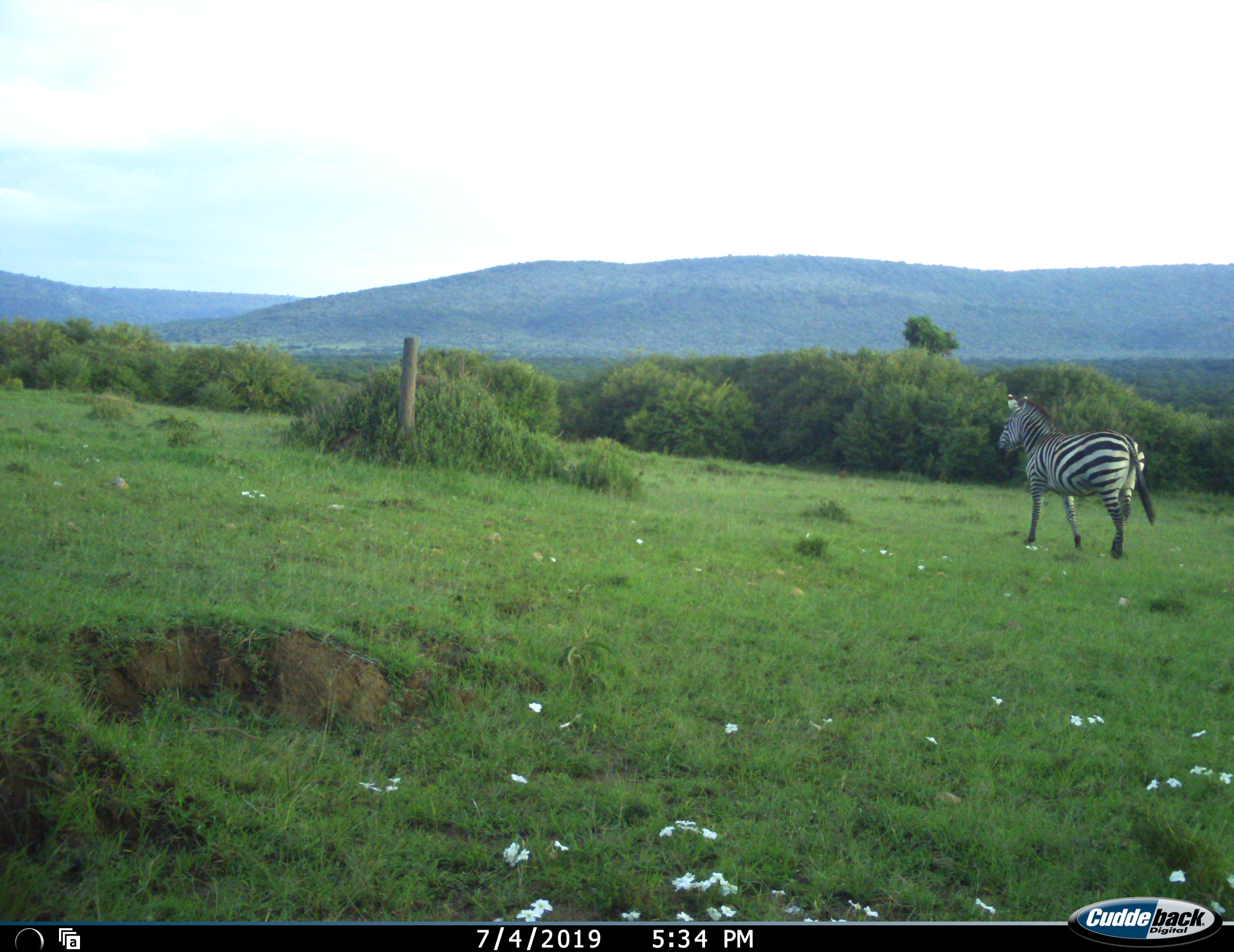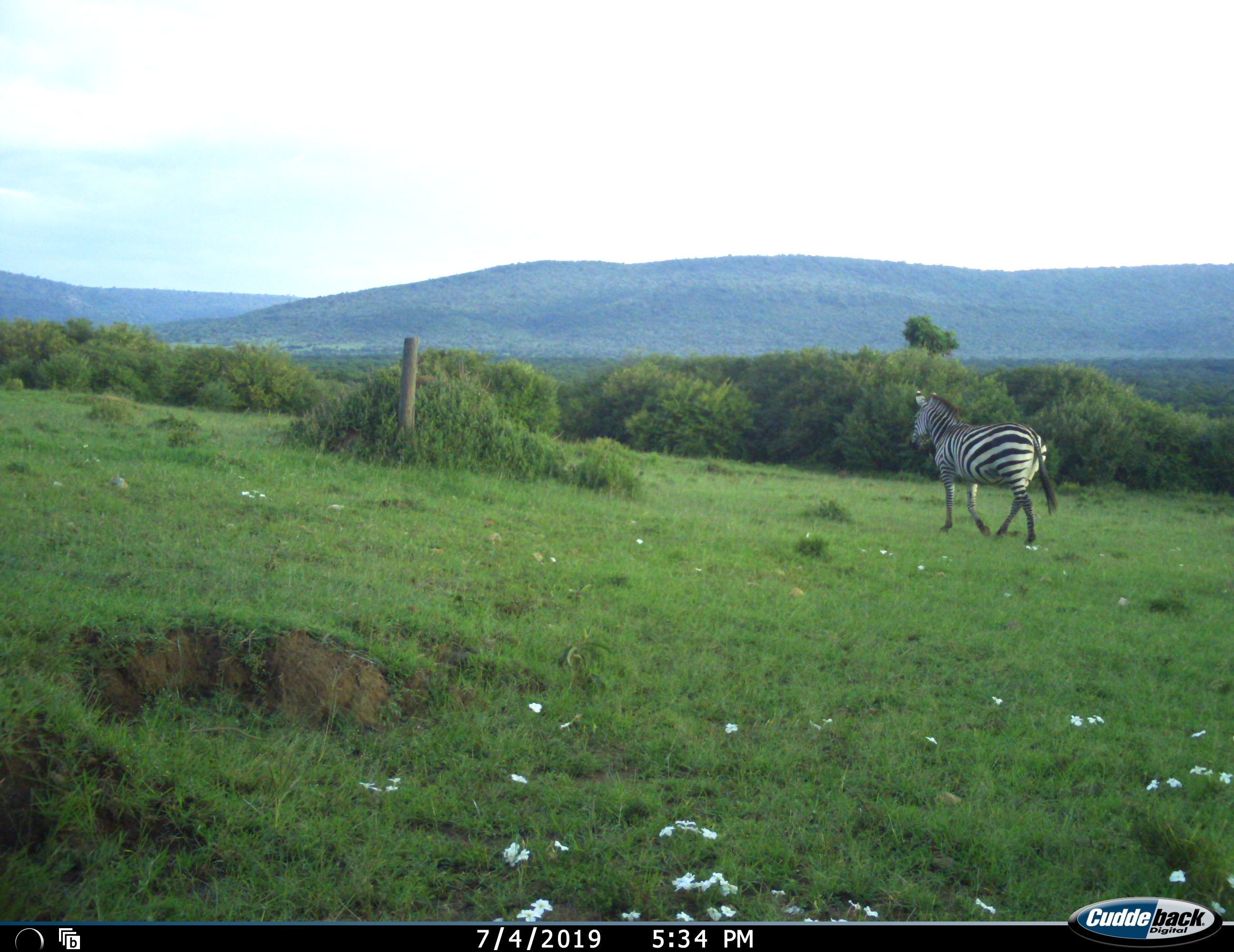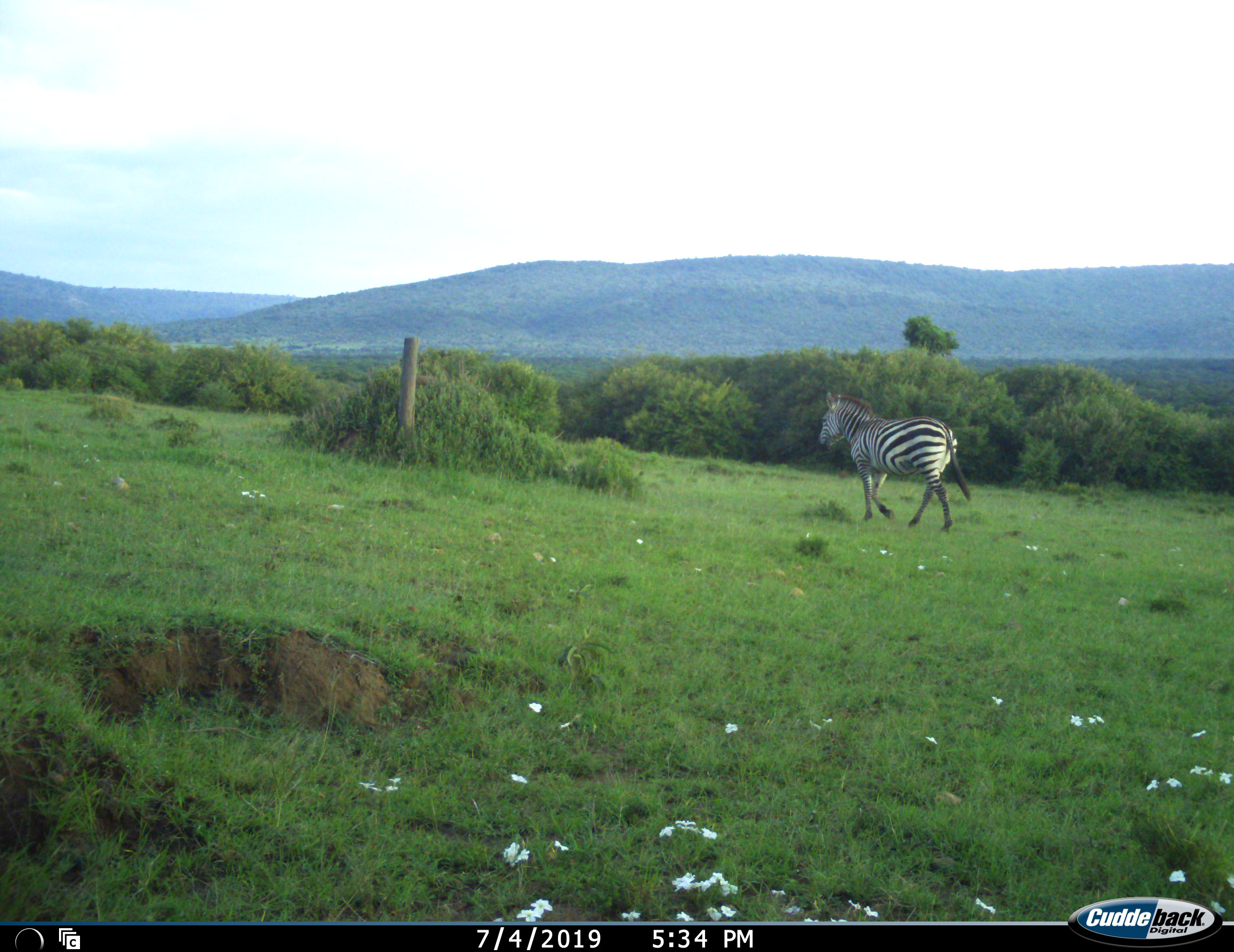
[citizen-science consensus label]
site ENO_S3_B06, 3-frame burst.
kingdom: Animalia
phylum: Chordata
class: Mammalia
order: Perissodactyla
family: Equidae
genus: Equus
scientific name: Equus quagga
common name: plains zebra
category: zebraplains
Zebraplains (plains zebra) (Equus quagga), count 1. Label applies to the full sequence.